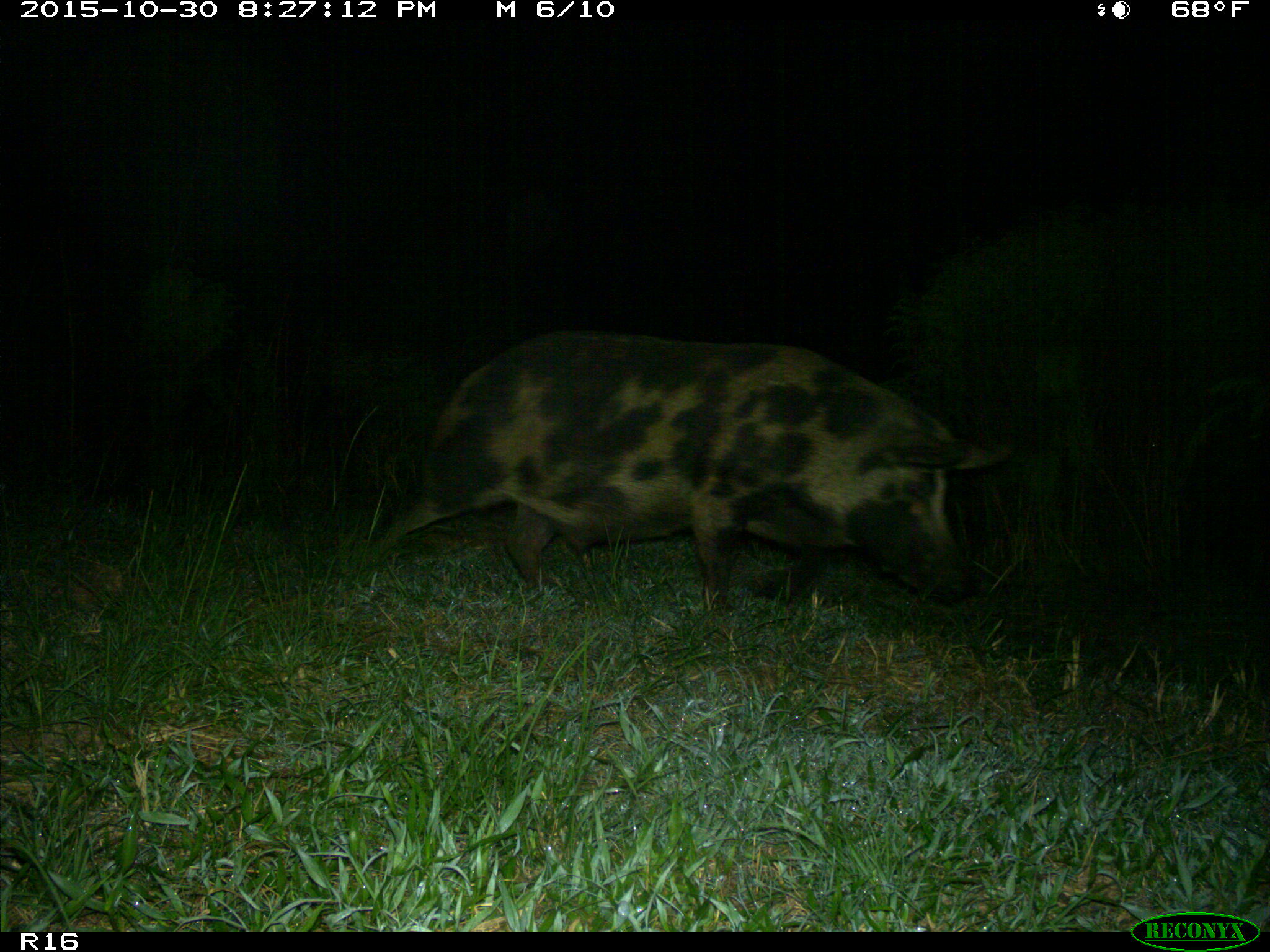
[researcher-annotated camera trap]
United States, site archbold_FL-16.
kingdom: Animalia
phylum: Chordata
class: Mammalia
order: Artiodactyla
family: Suidae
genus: Sus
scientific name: Sus scrofa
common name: wild boar